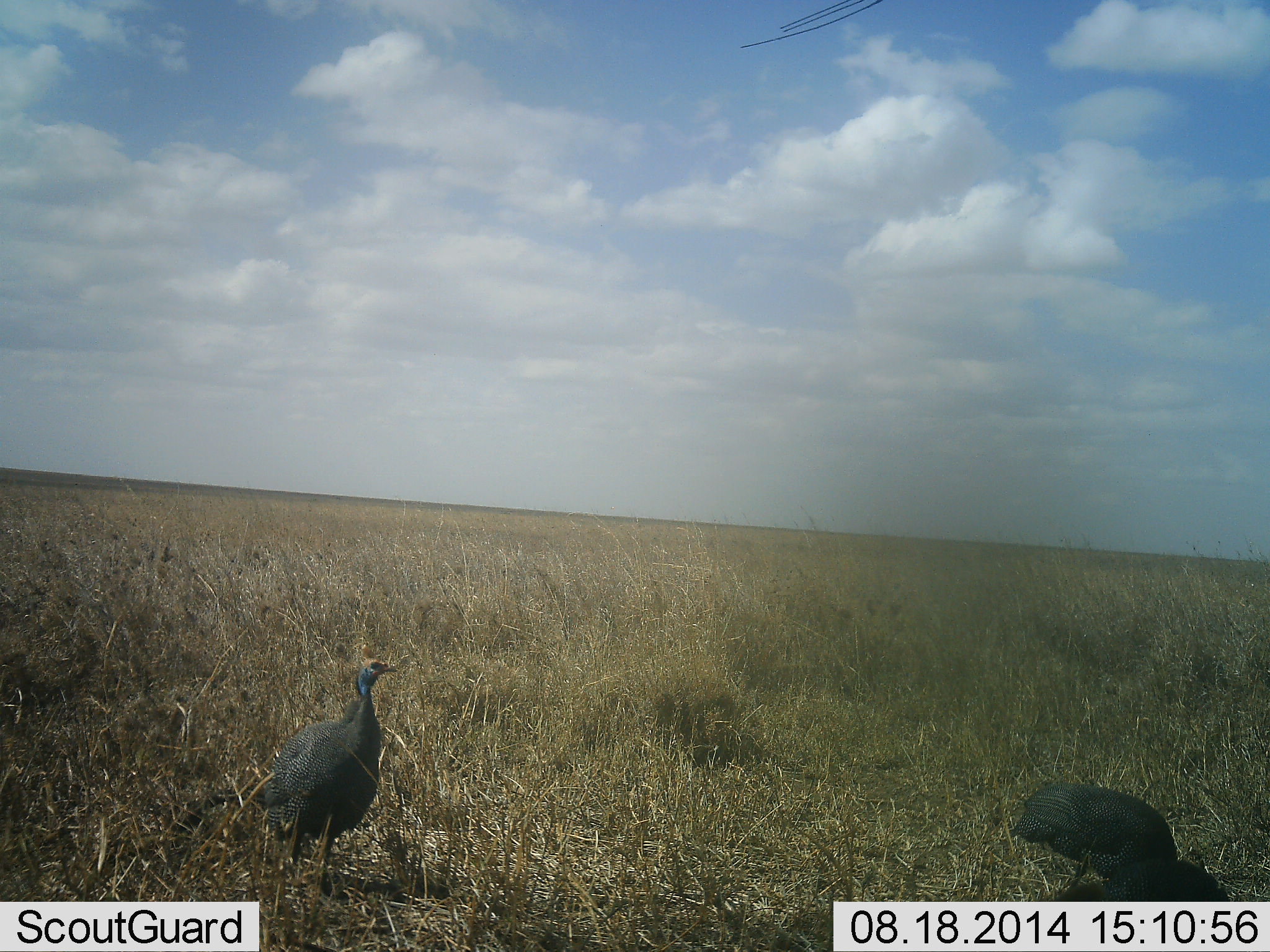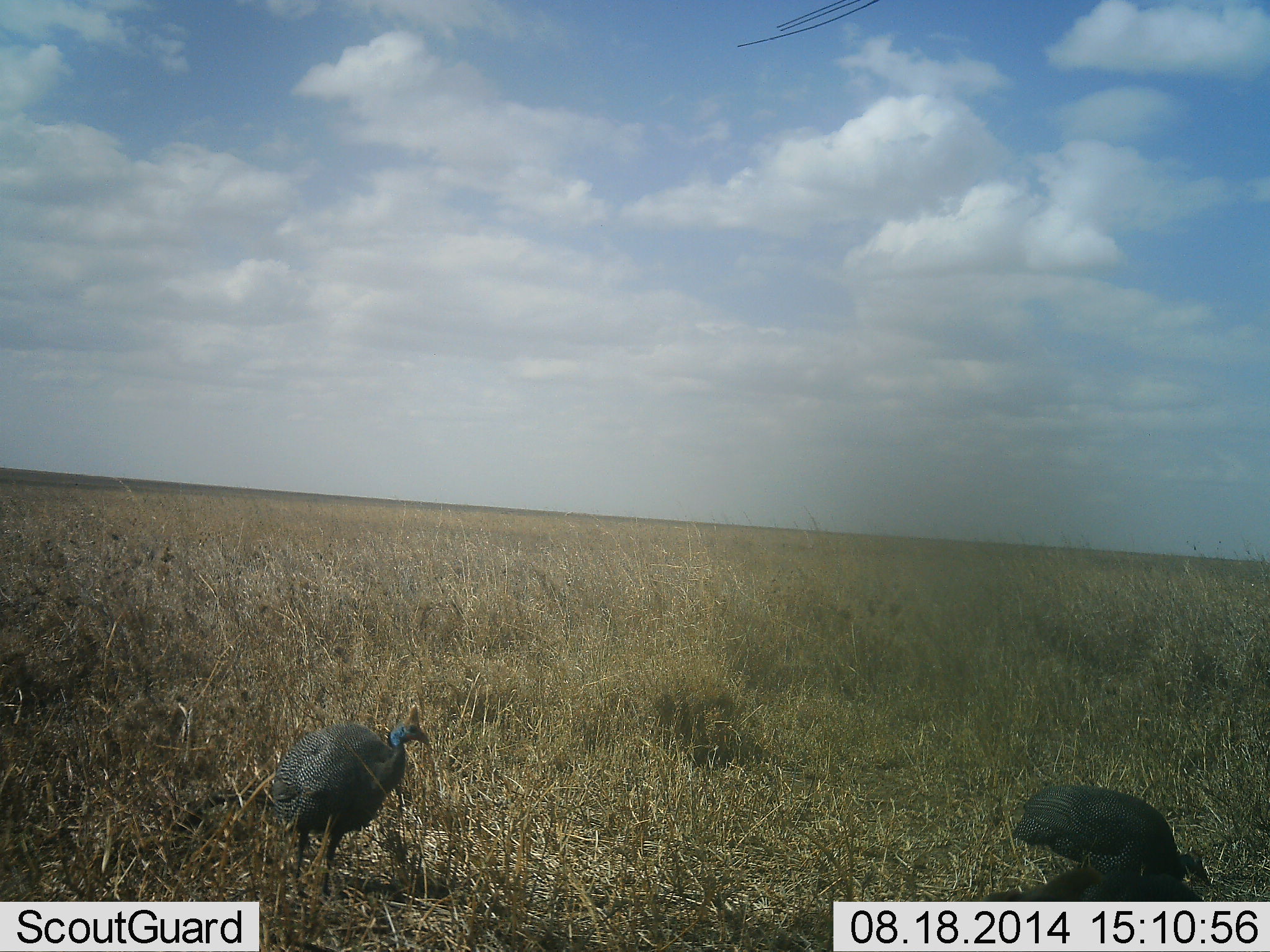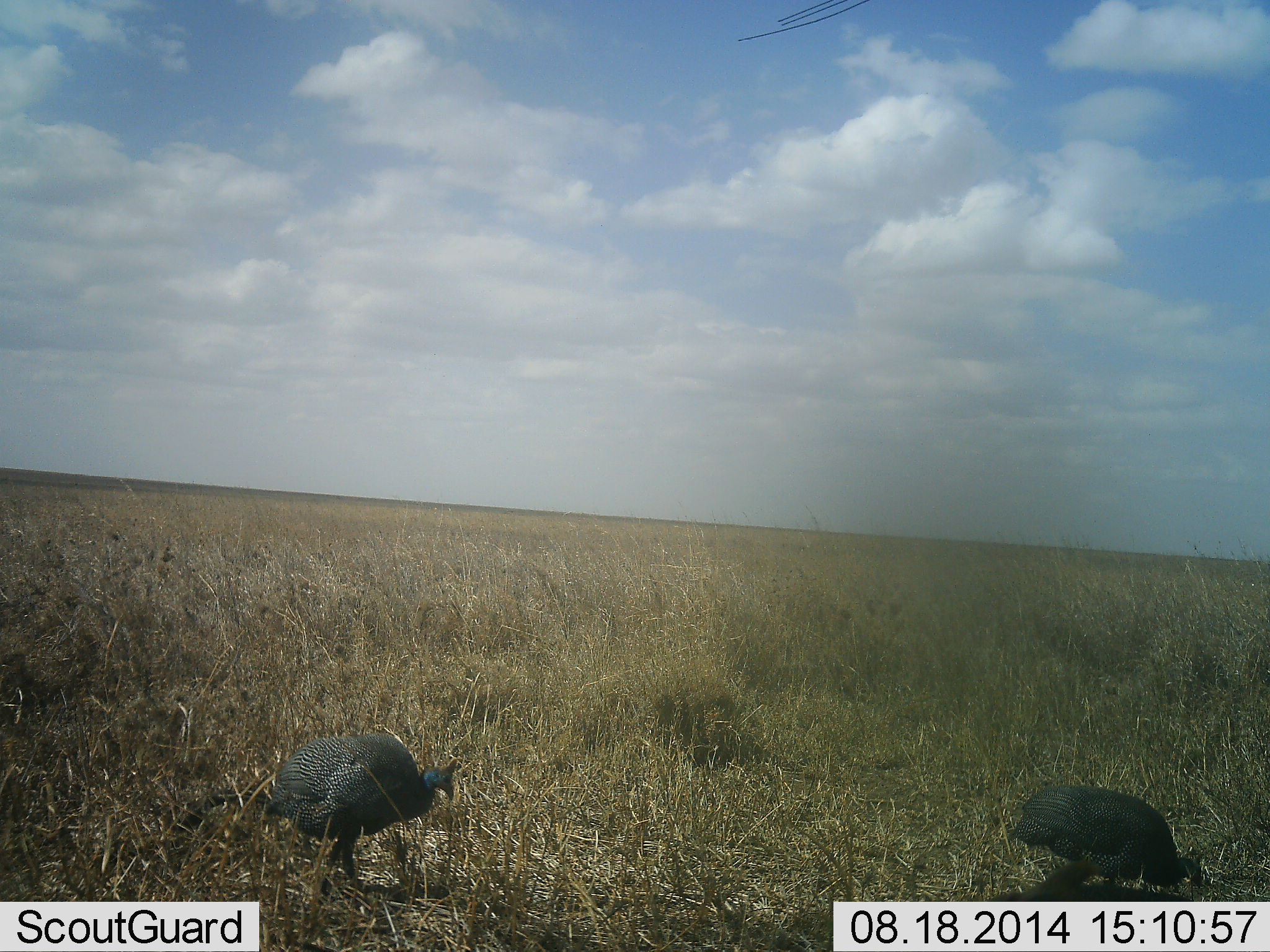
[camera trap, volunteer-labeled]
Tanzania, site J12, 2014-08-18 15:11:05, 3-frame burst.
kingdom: Animalia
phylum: Chordata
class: Aves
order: Galliformes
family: Numididae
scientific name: Numididae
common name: guinea fowl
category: guineafowl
Guineafowl (guinea fowl) (Numididae), count 2. Behavior (volunteer vote fractions): standing 50%, resting 0%, moving 30%, interacting 0%. Young present (vote fraction): 0%. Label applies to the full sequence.